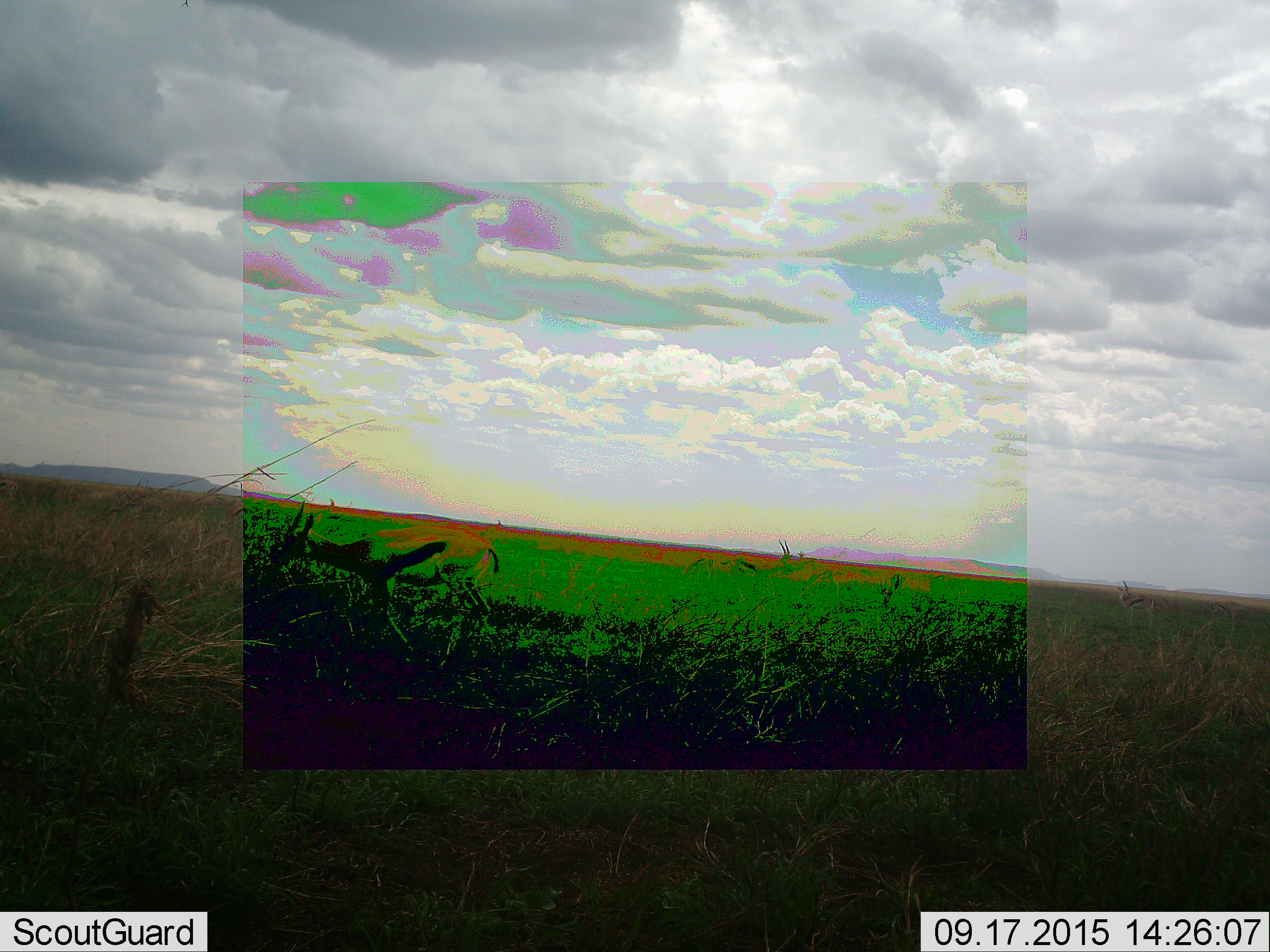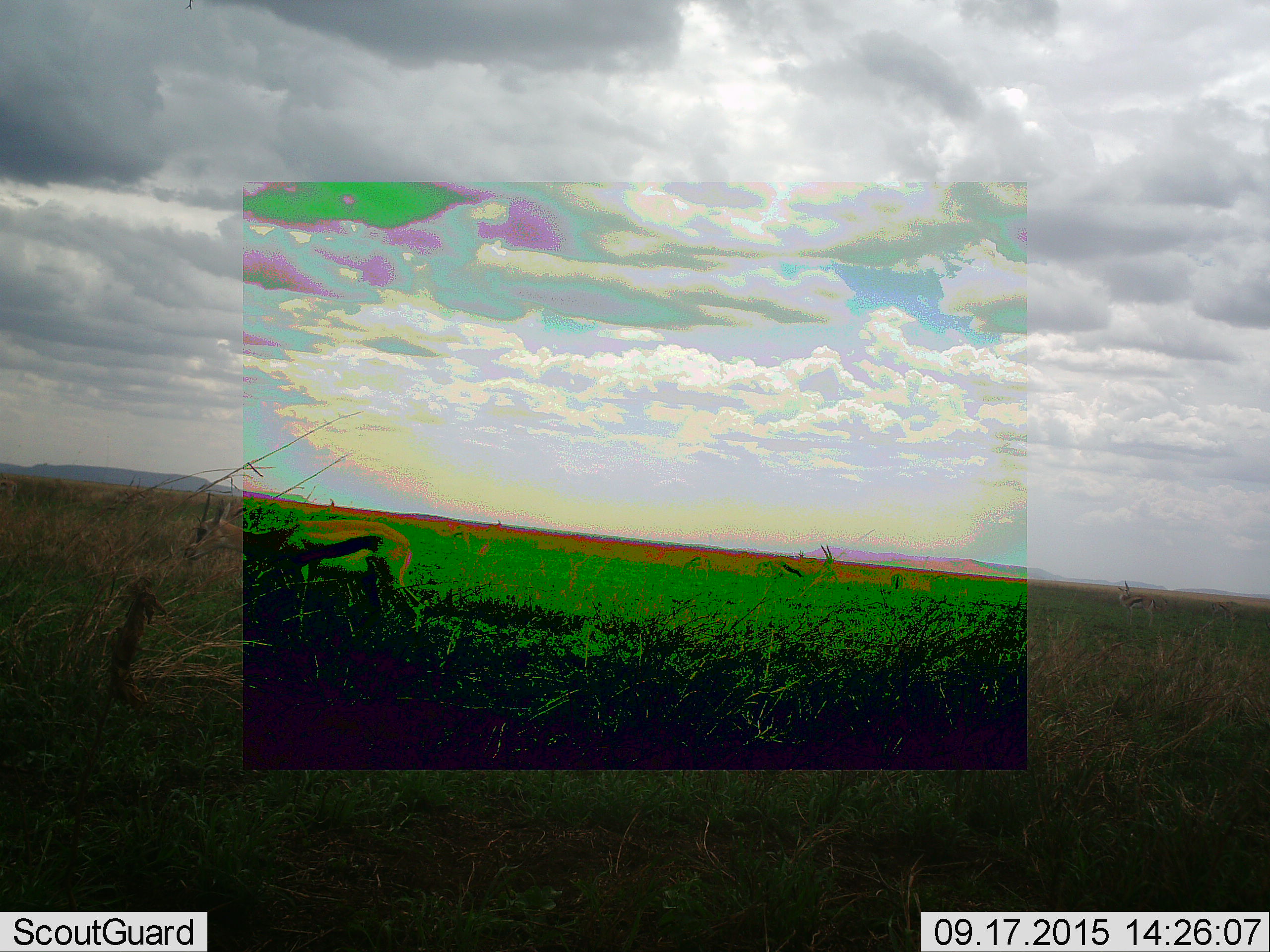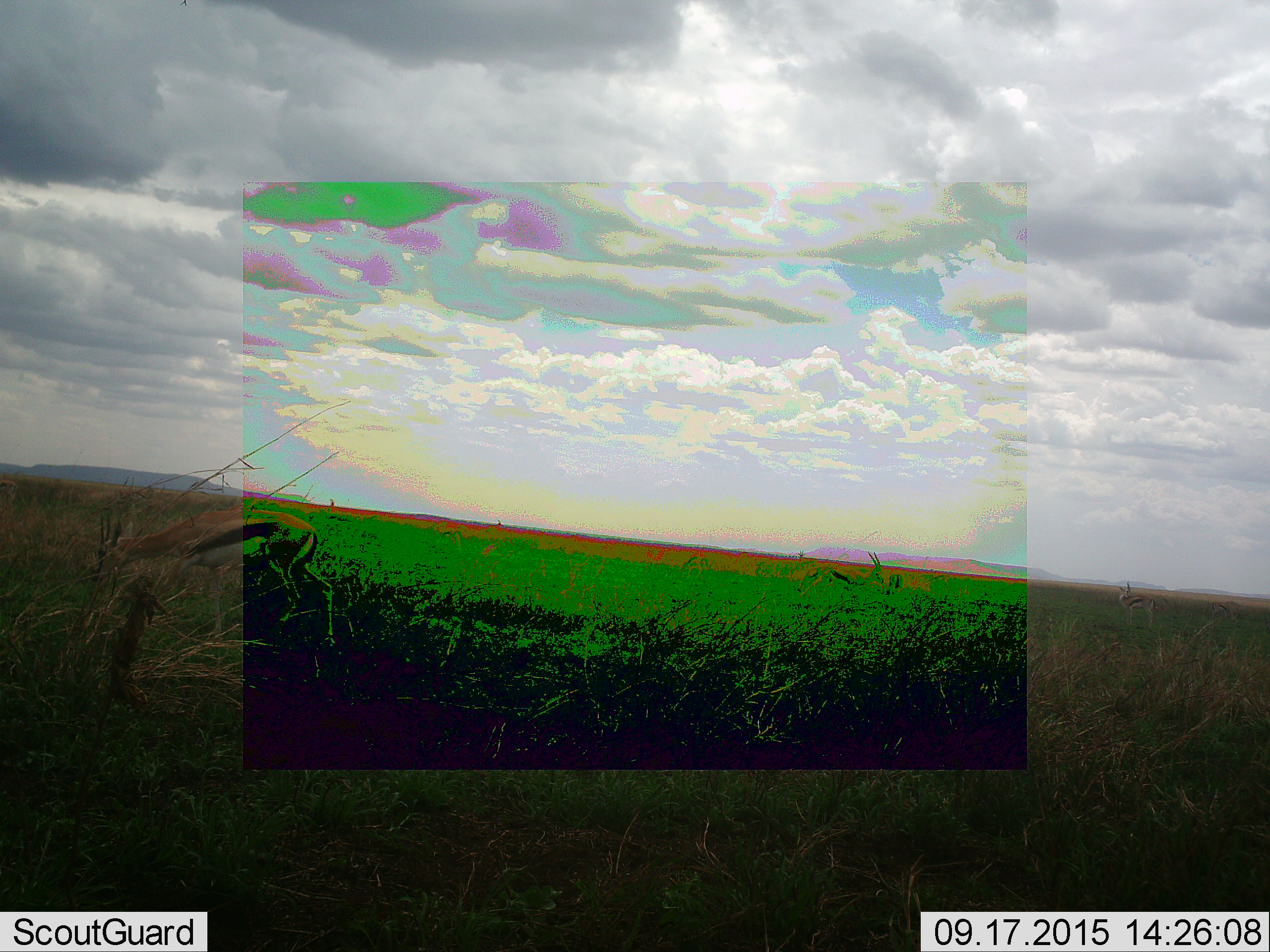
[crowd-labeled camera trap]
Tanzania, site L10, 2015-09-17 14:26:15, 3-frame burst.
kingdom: Animalia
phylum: Chordata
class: Mammalia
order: Artiodactyla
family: Bovidae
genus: Eudorcas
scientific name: Eudorcas thomsonii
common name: thomson's gazelle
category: gazellethomsons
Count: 3.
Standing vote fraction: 38%.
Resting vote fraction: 0%.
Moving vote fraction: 100%.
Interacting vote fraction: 0%.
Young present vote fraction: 0%.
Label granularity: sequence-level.